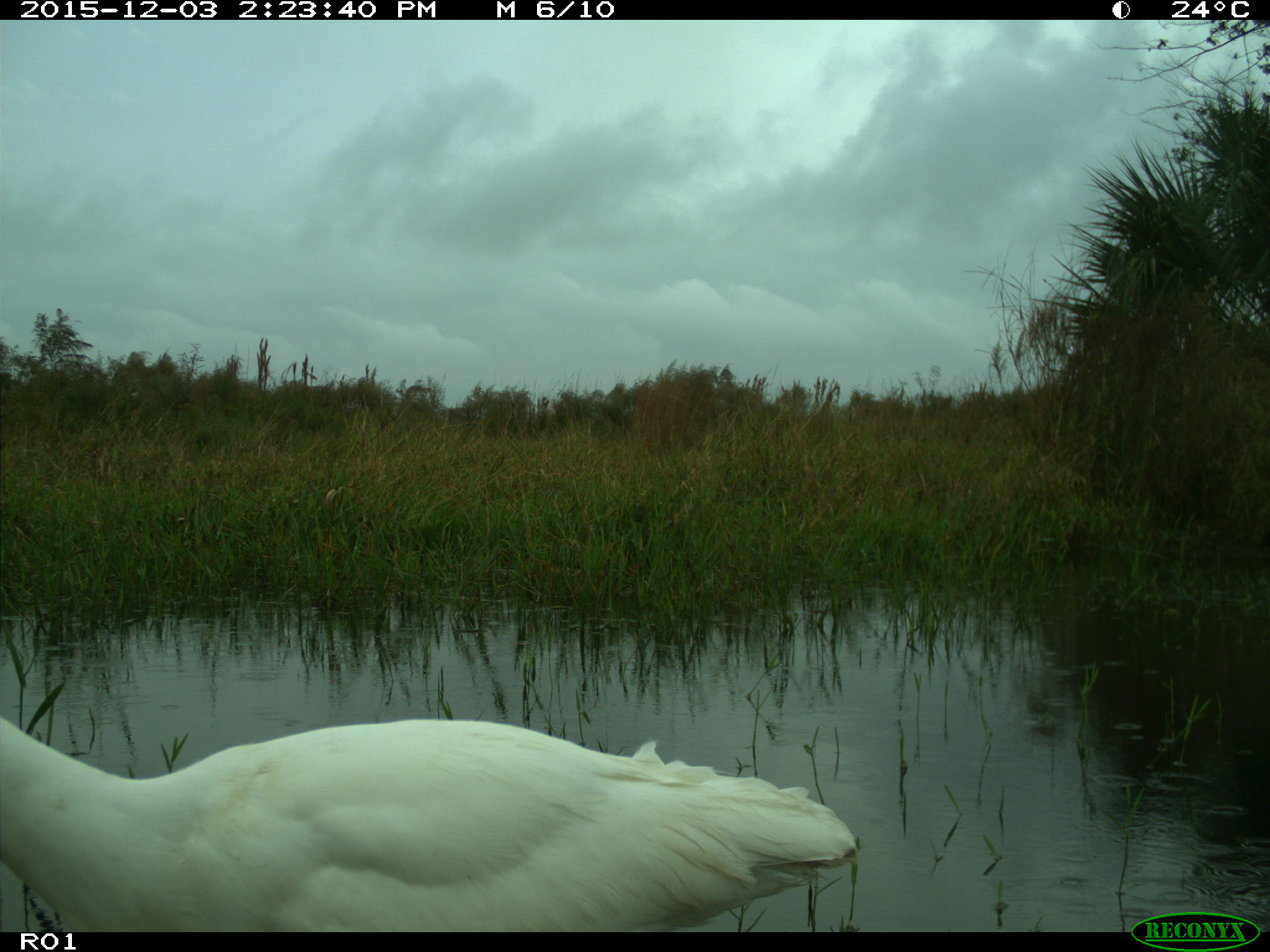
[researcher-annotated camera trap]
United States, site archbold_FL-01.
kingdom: Animalia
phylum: Chordata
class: Aves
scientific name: Aves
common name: birds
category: unidentified bird